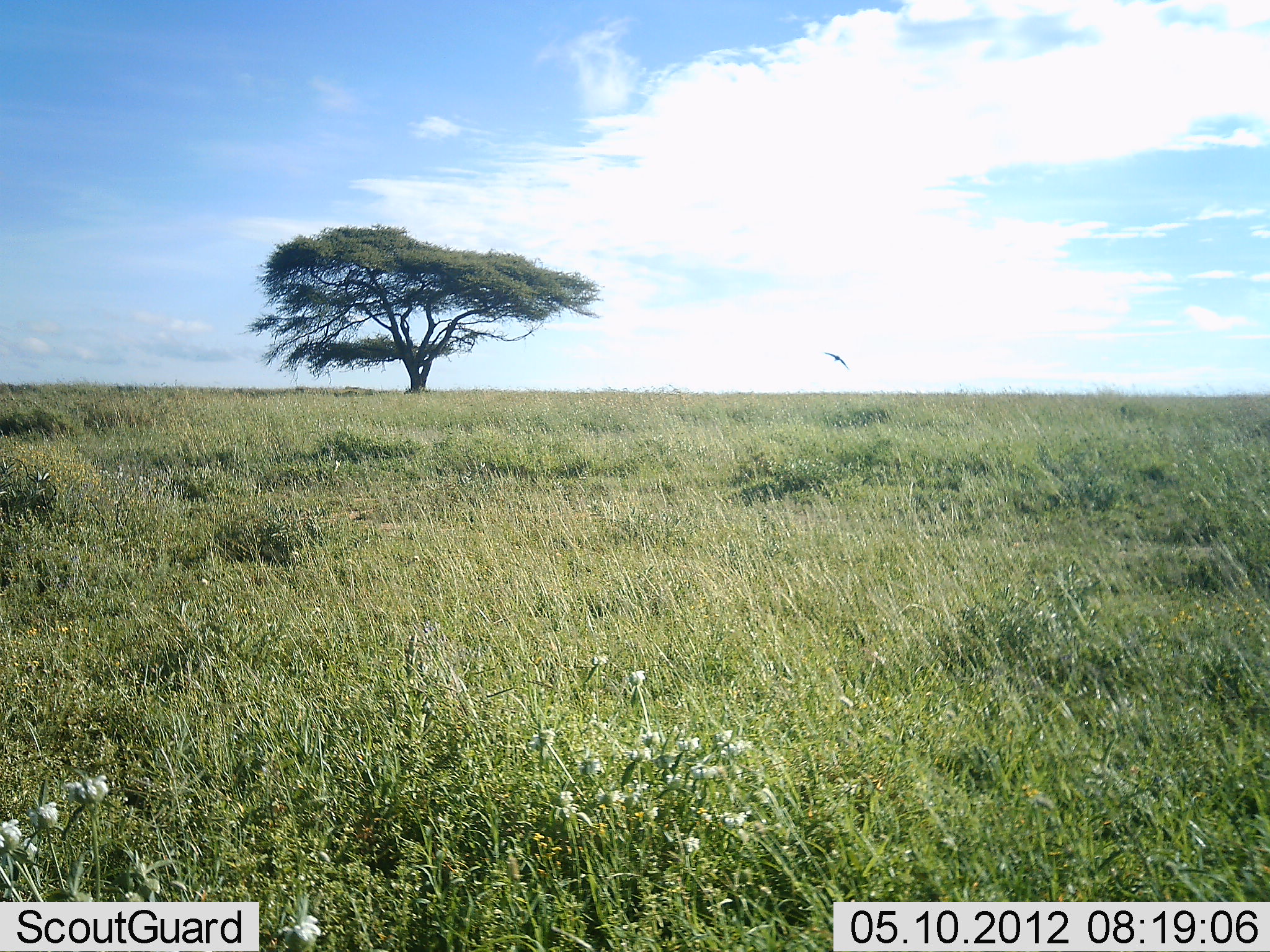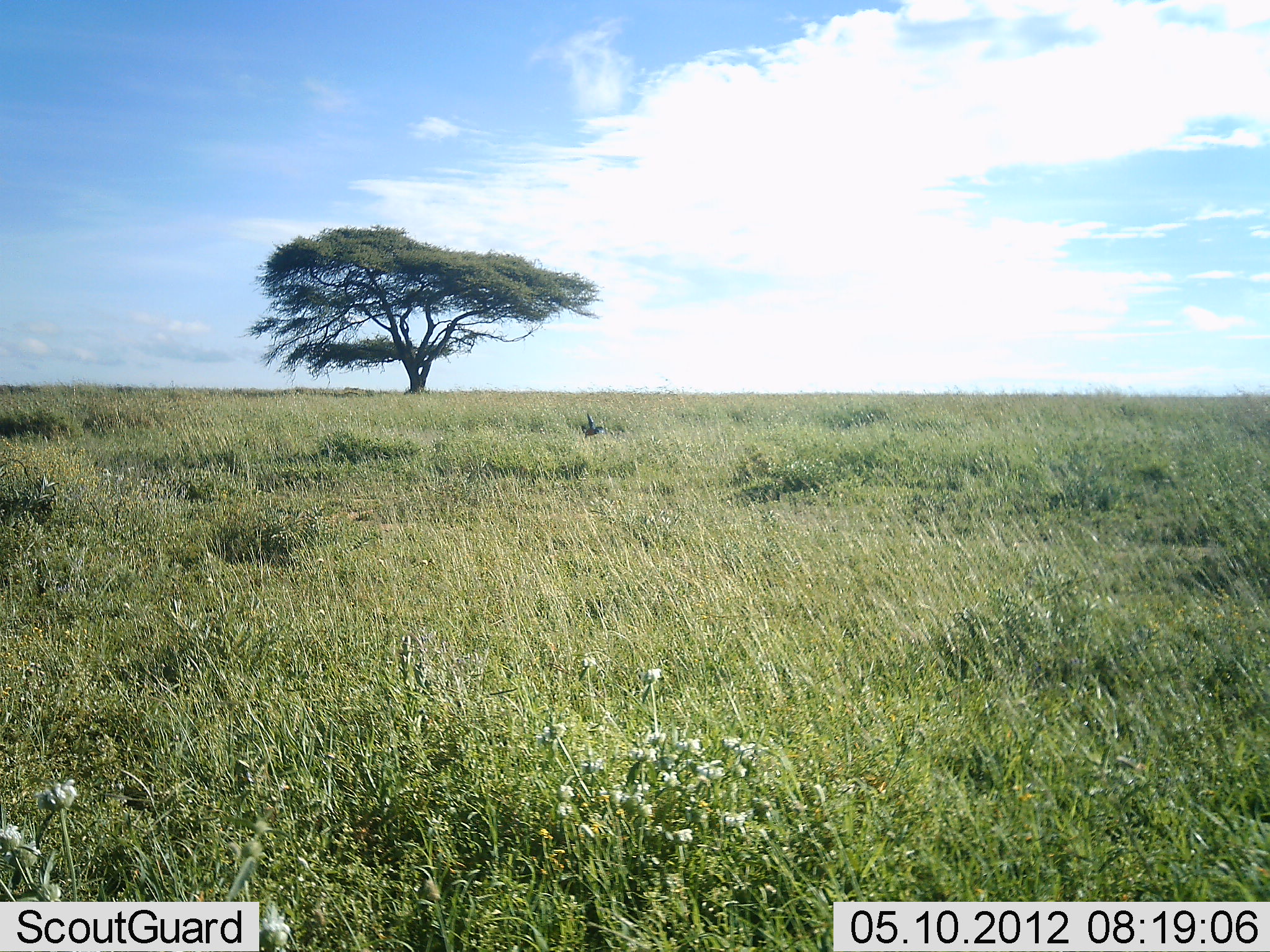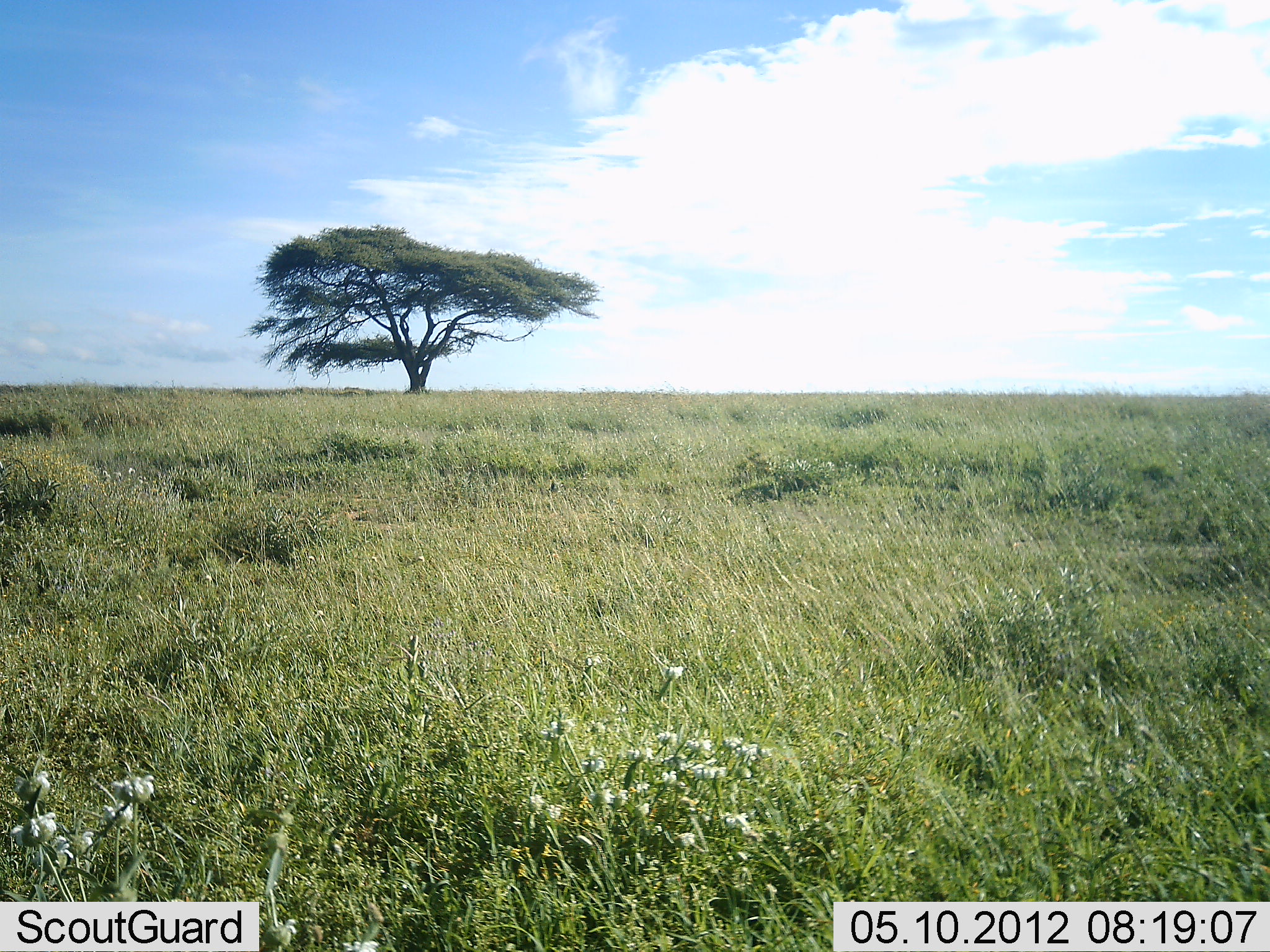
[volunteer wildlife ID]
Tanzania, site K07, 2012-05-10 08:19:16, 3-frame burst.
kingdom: Animalia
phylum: Chordata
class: Aves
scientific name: Aves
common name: bird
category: otherbird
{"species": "otherbird (bird) (Aves)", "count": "1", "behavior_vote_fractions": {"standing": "0%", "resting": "0%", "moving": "100%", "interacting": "0%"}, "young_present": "0%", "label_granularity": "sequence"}